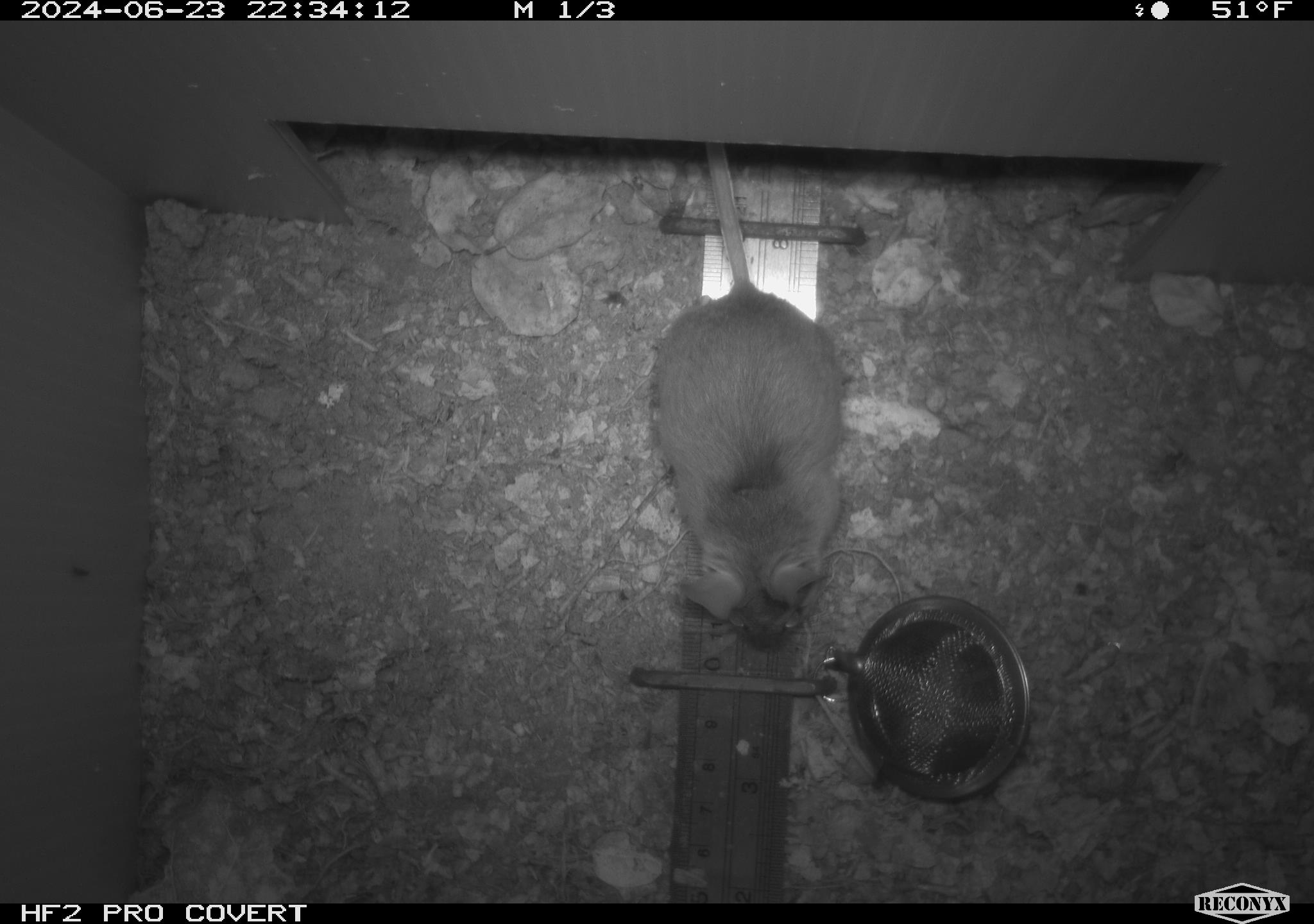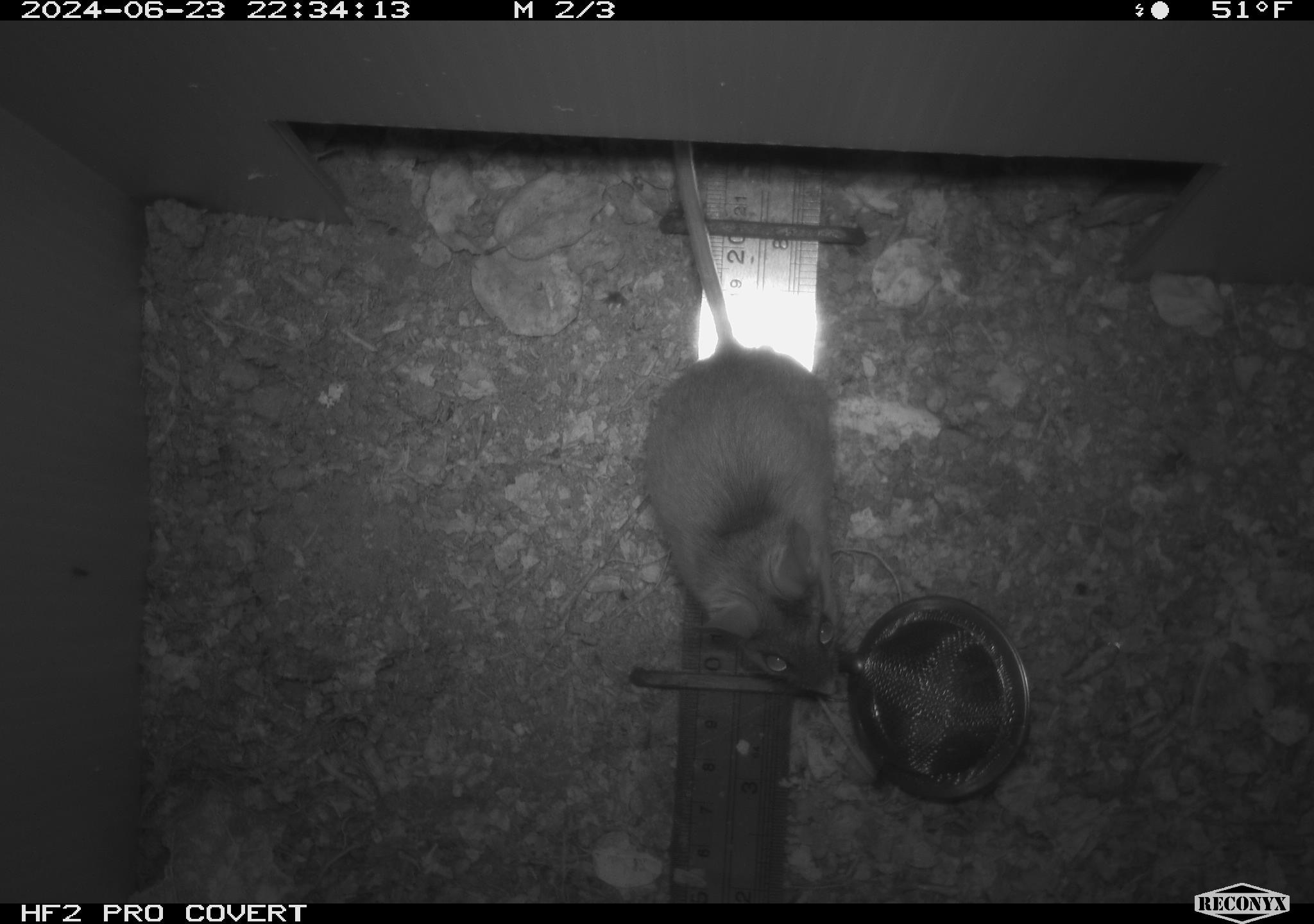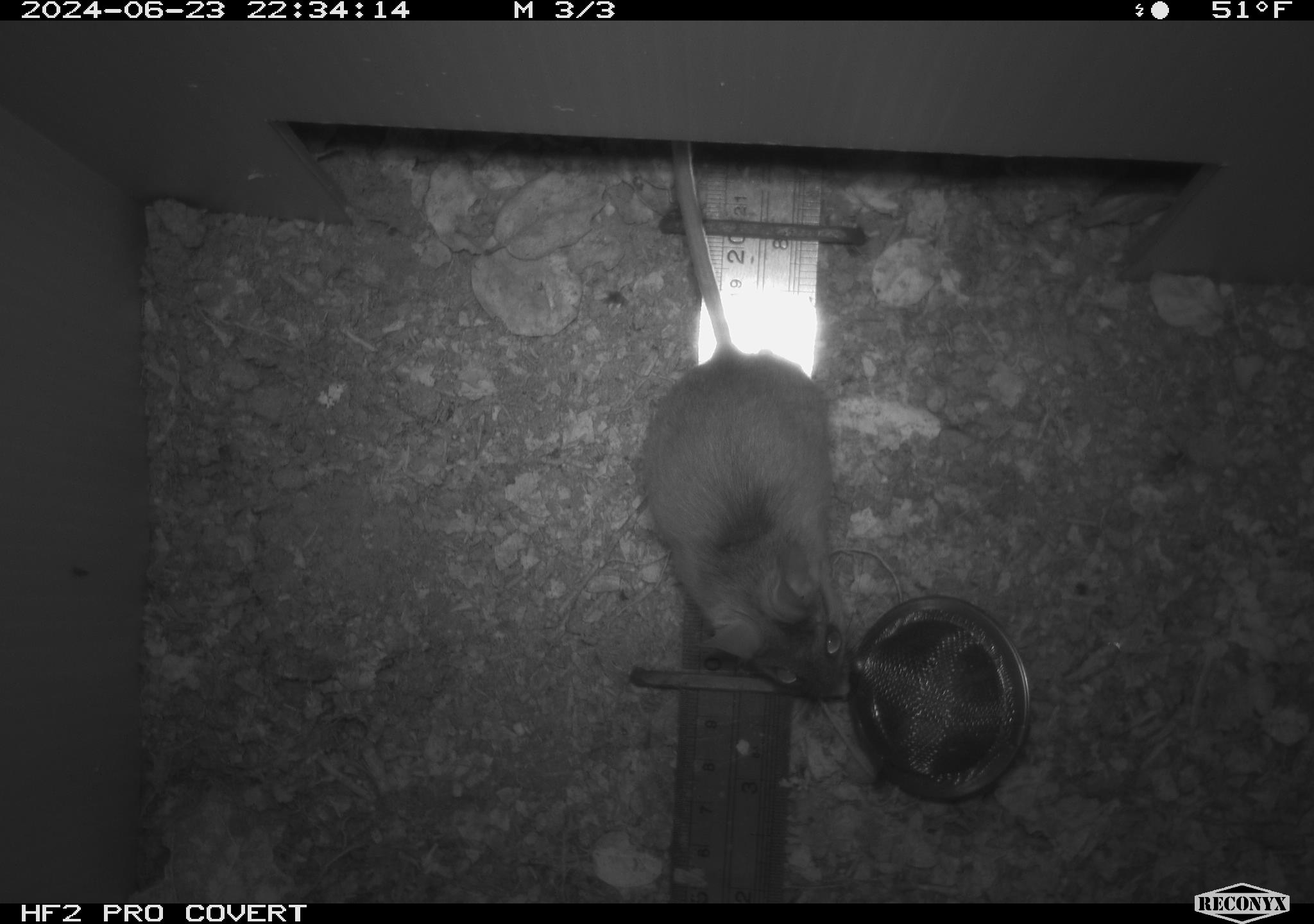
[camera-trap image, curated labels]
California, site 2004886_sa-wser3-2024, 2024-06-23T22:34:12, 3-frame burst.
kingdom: Animalia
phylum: Chordata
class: Mammalia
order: Rodentia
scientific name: Rodentia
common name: mouse species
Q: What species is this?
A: Mouse species (Rodentia).